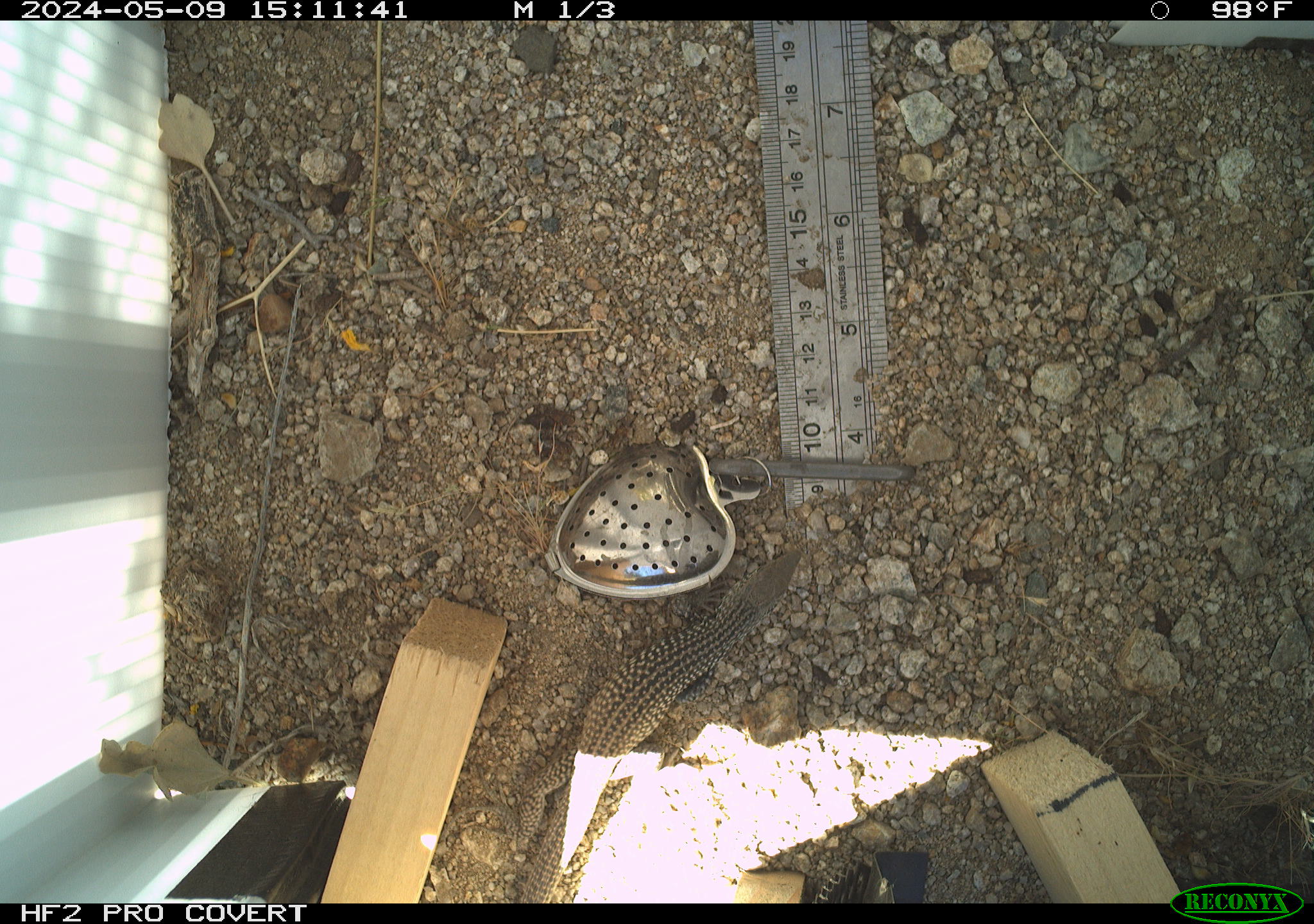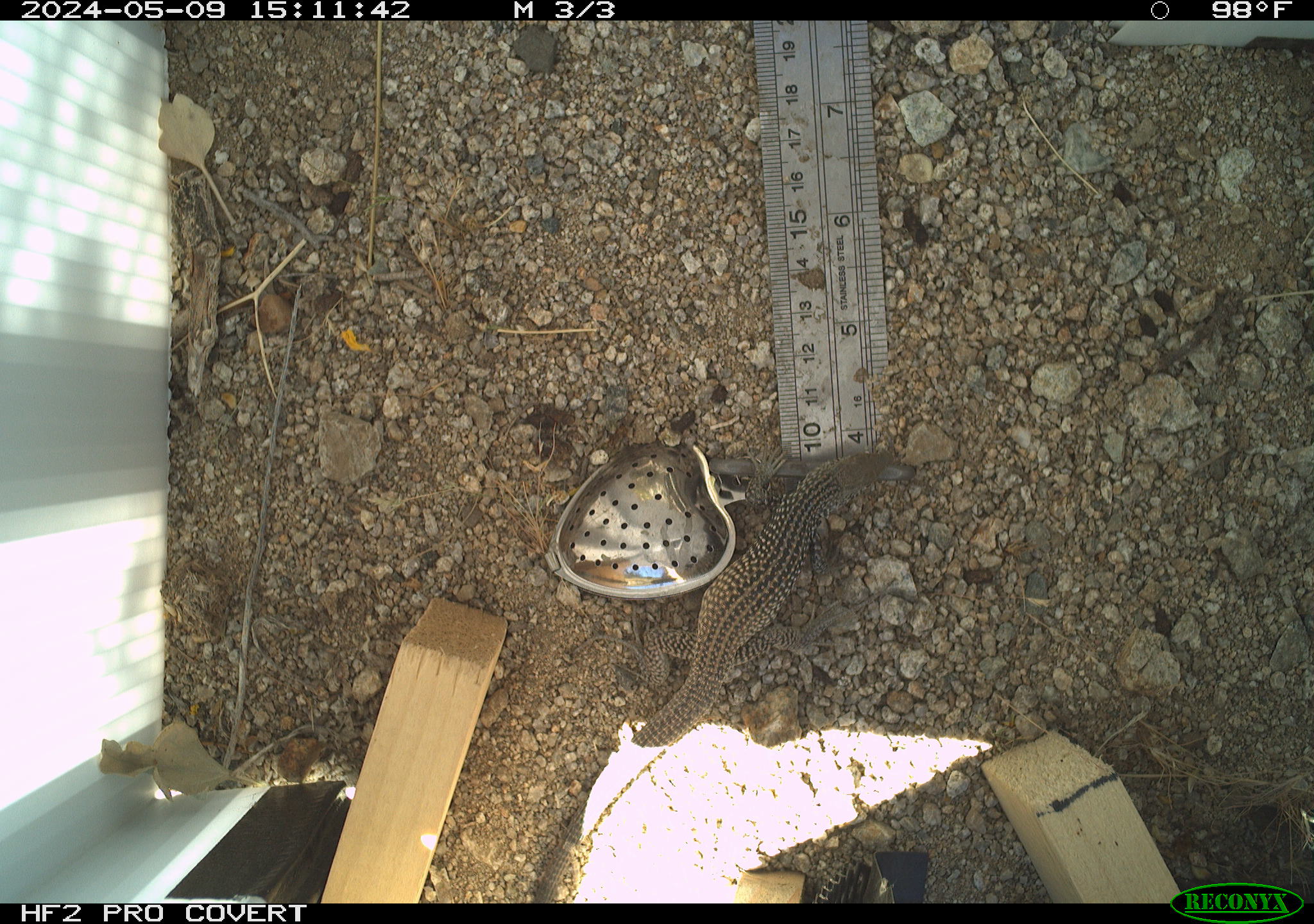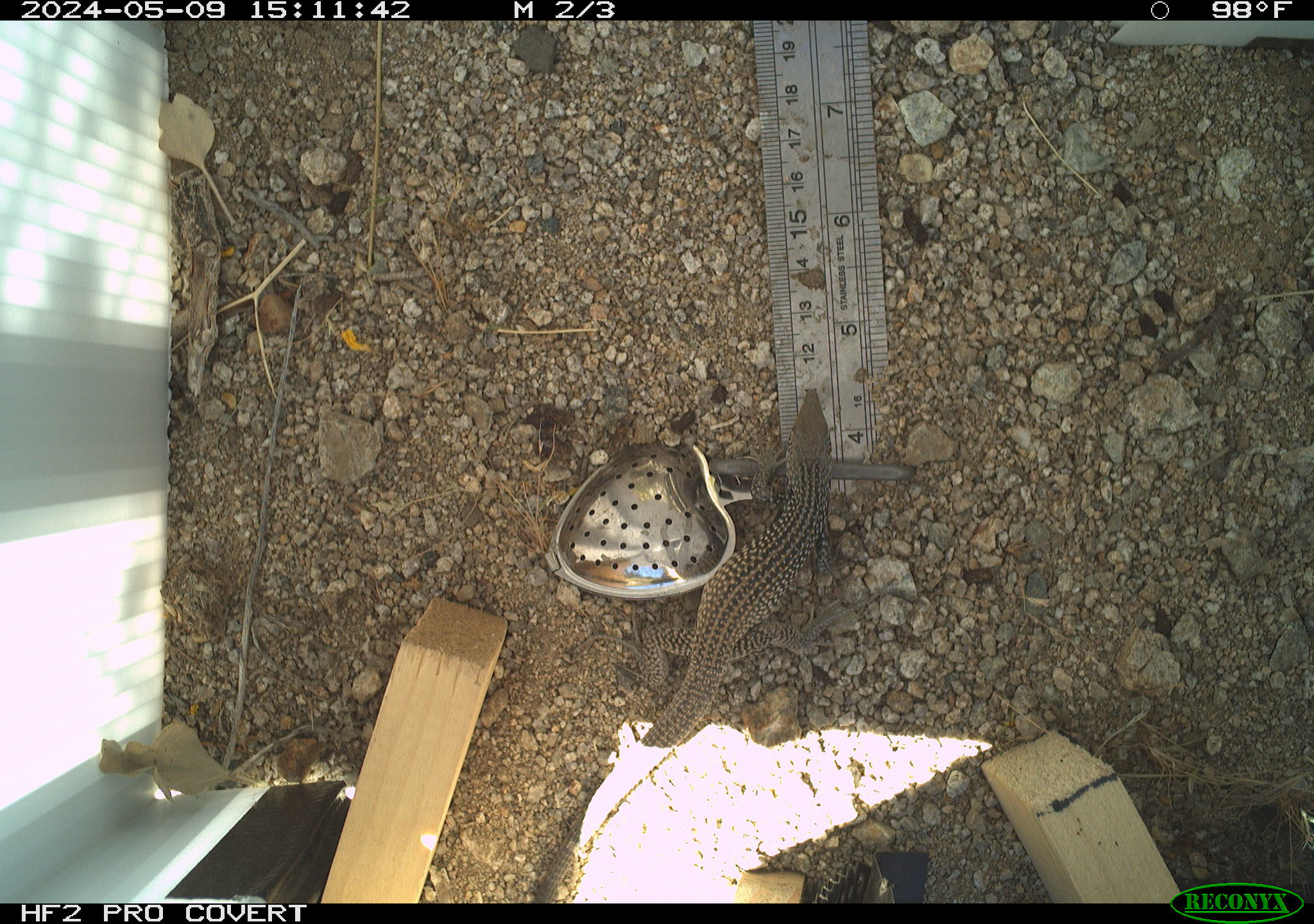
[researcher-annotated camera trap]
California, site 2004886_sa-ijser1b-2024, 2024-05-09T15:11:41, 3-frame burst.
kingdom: Animalia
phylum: Chordata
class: Reptilia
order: Squamata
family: Teiidae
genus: Aspidoscelis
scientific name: Aspidoscelis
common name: whiptail lizards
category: aspidoscelis species